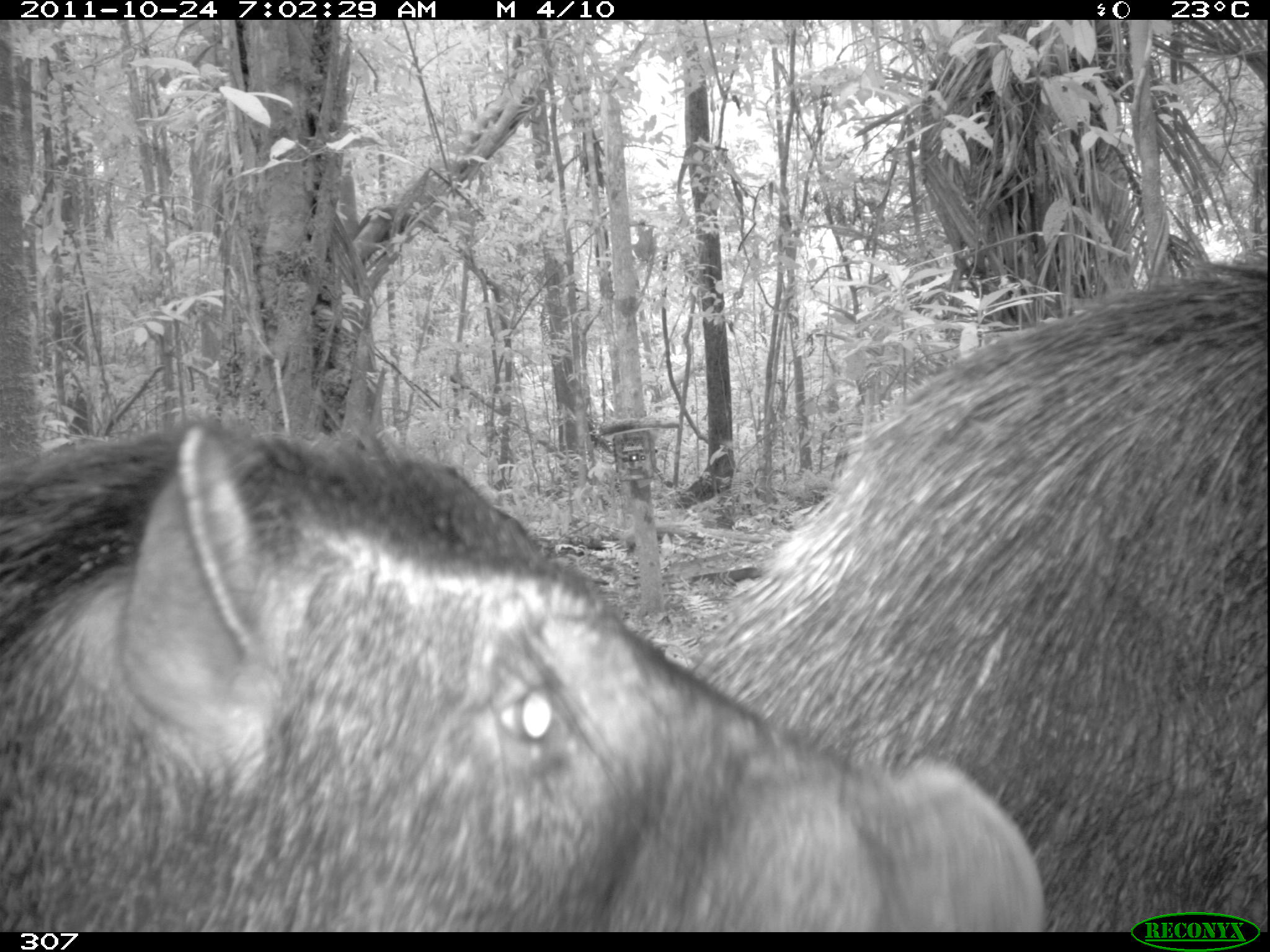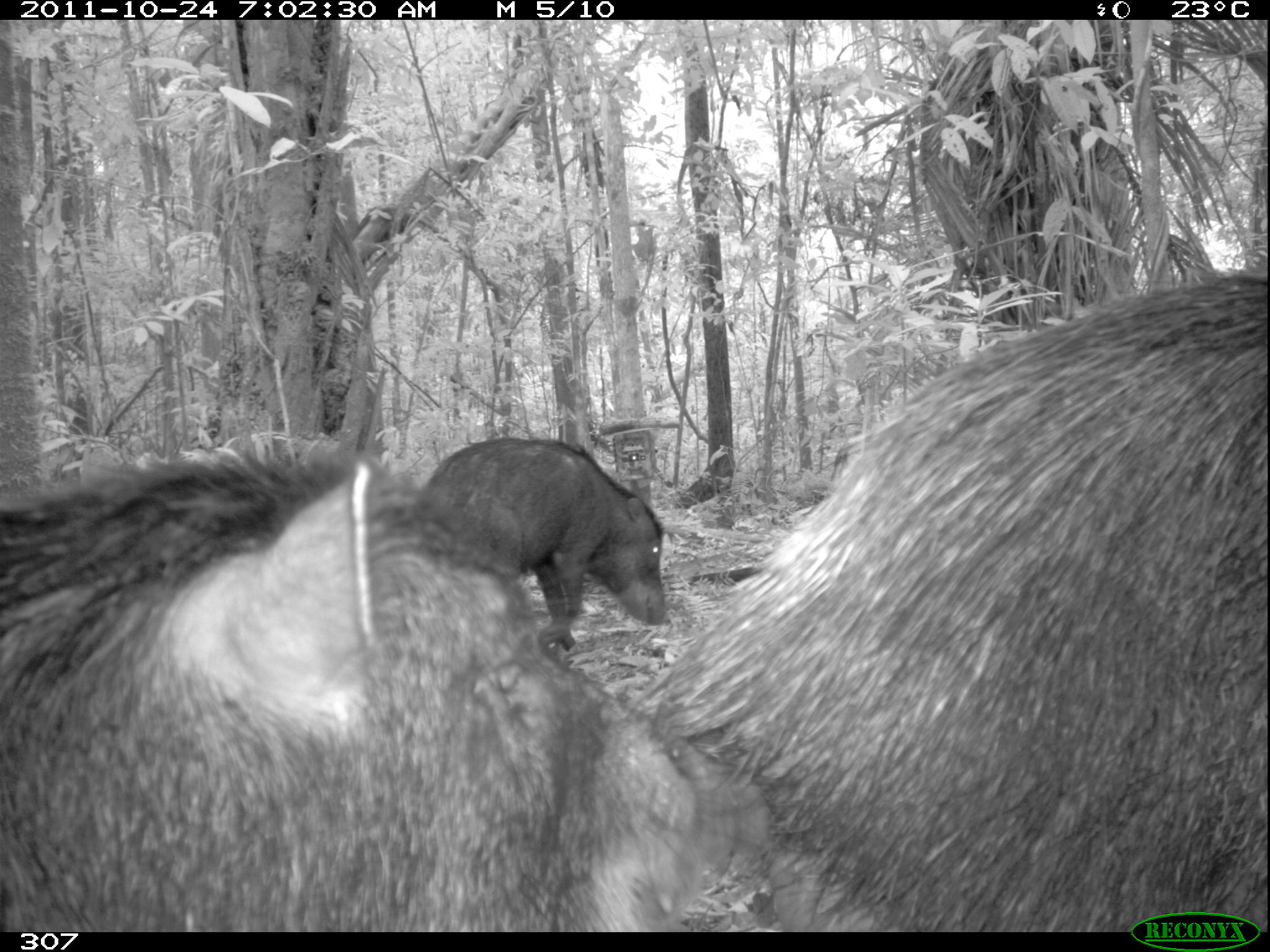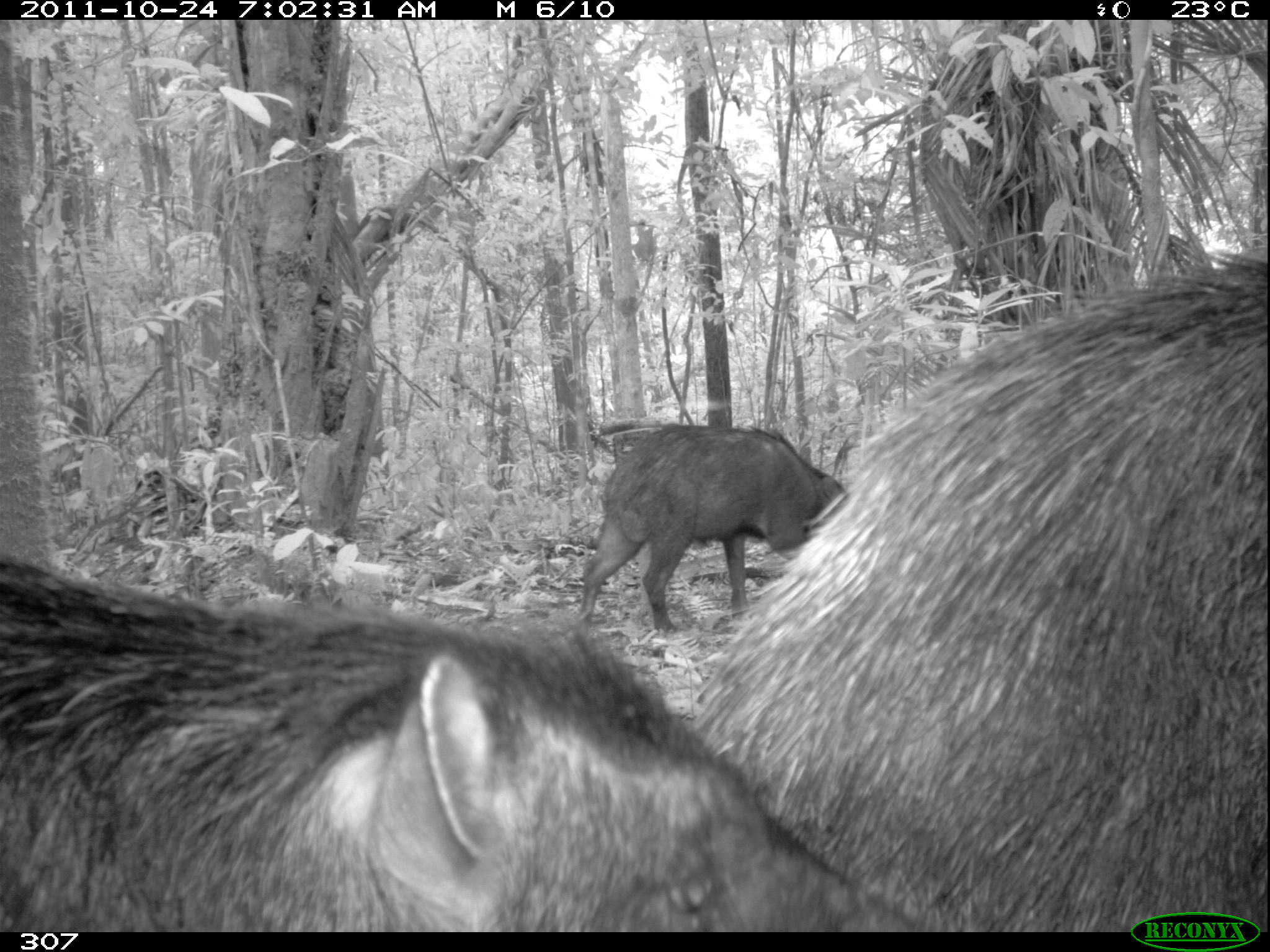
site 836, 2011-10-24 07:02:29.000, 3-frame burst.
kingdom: Animalia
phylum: Chordata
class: Mammalia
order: Artiodactyla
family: Tayassuidae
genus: Tayassu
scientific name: Tayassu pecari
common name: white-lipped peccary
Tayassu pecari (white-lipped peccary).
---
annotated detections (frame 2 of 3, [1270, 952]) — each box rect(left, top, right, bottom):
tayassu pecari: rect(637, 271, 1270, 927); rect(0, 460, 769, 929); rect(415, 435, 667, 649)